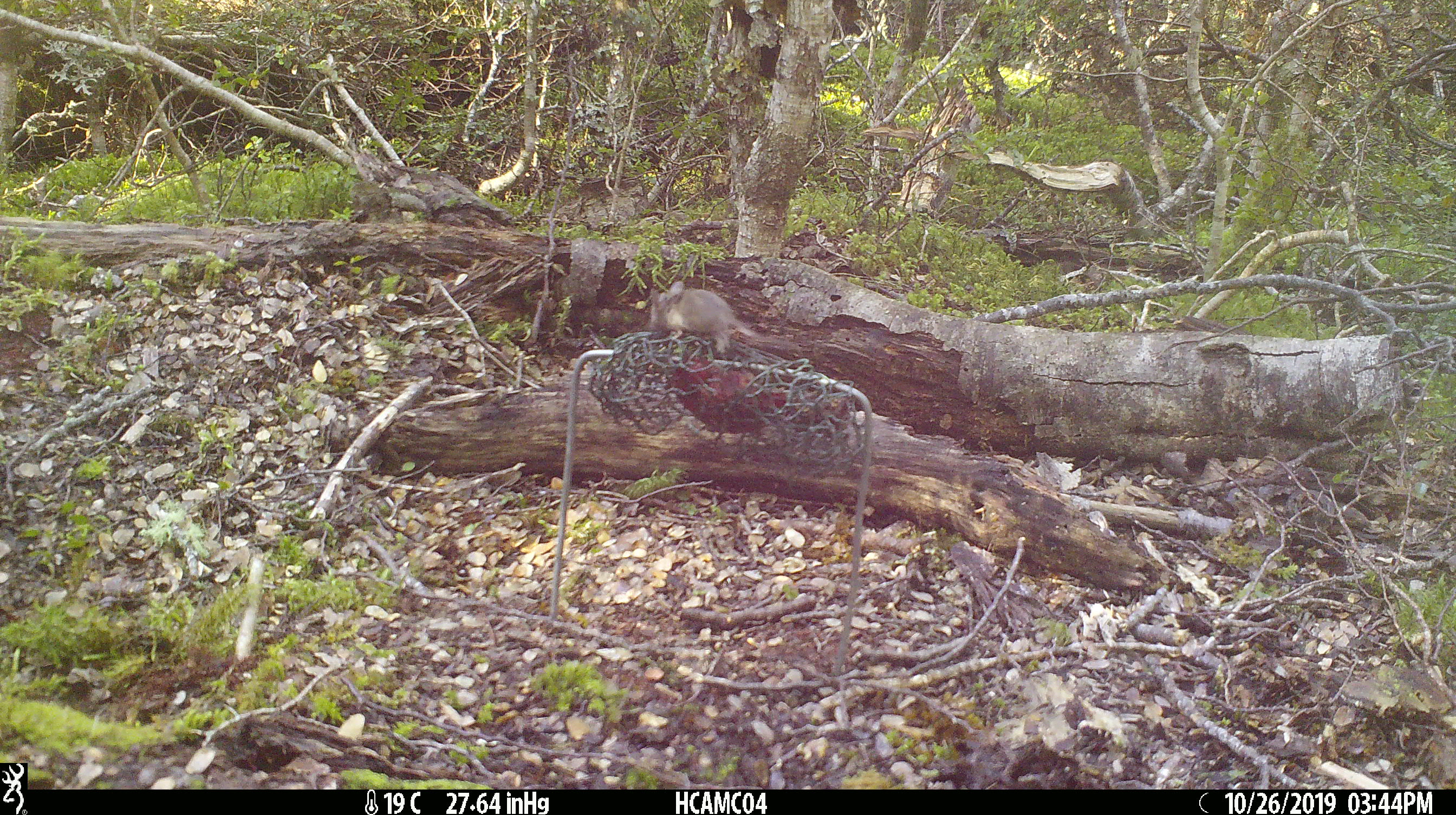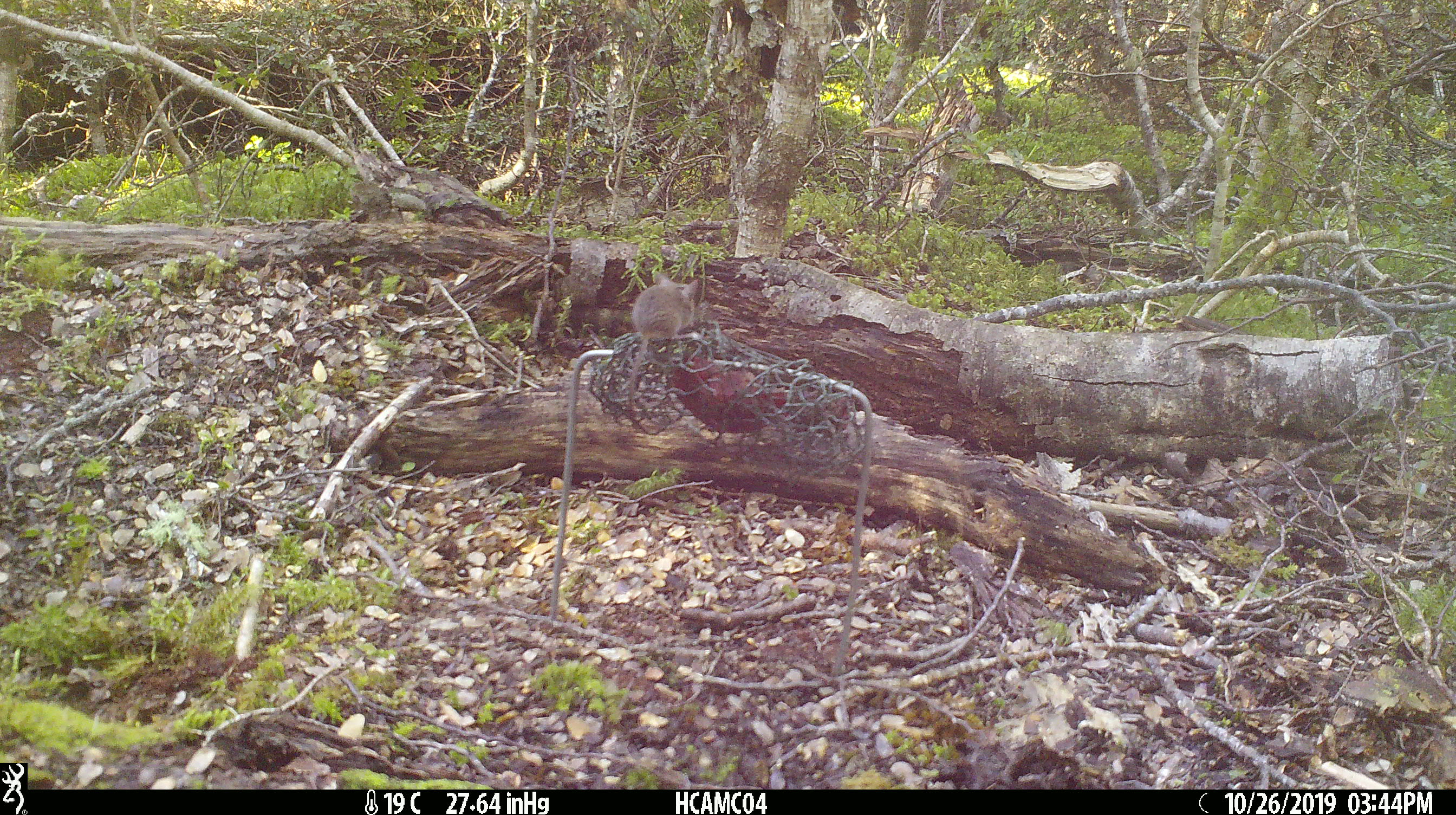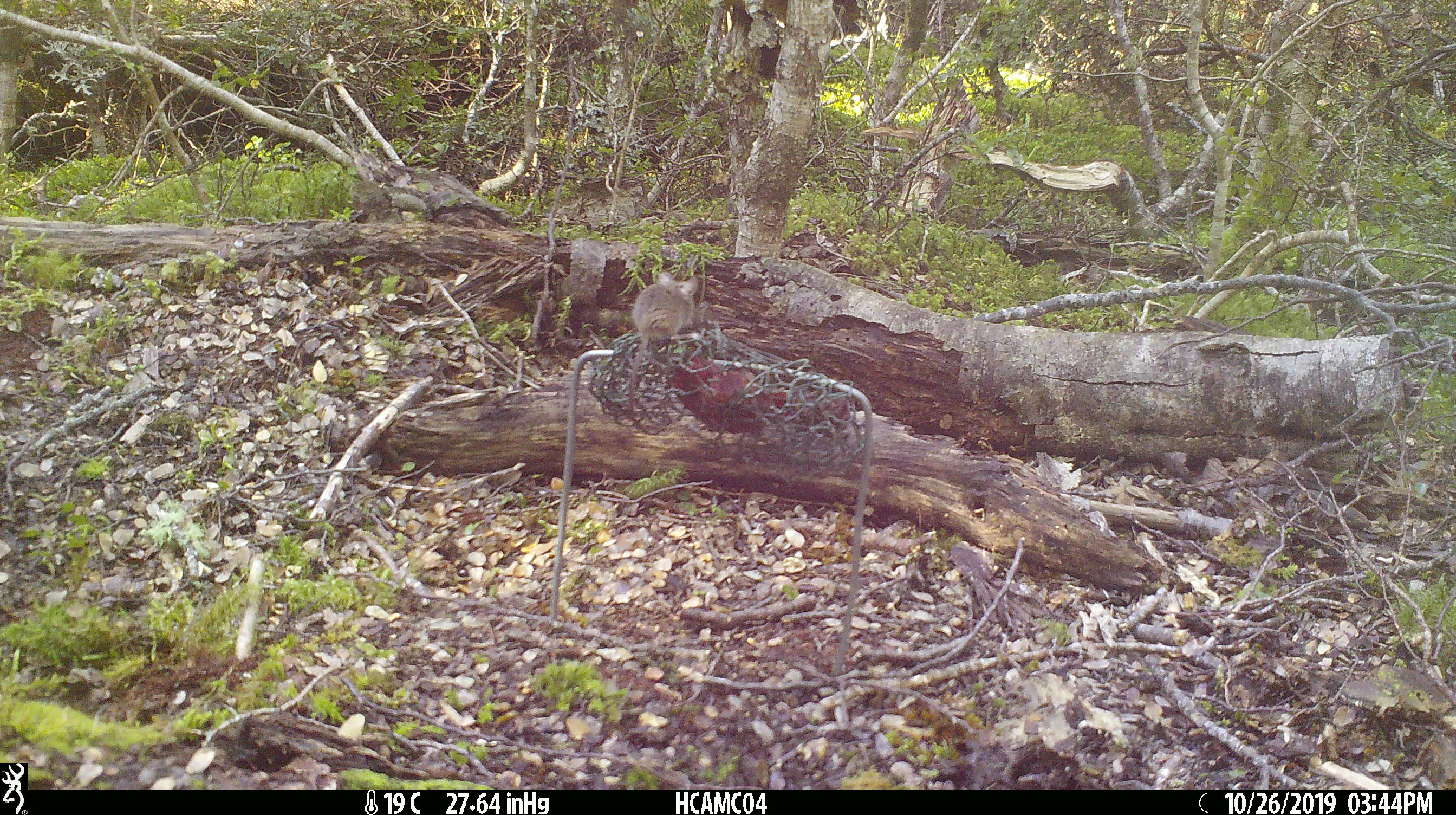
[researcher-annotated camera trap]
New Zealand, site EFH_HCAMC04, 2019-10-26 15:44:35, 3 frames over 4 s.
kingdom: Animalia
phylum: Chordata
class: Mammalia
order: Rodentia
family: Muridae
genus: Mus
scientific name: Mus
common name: mouse